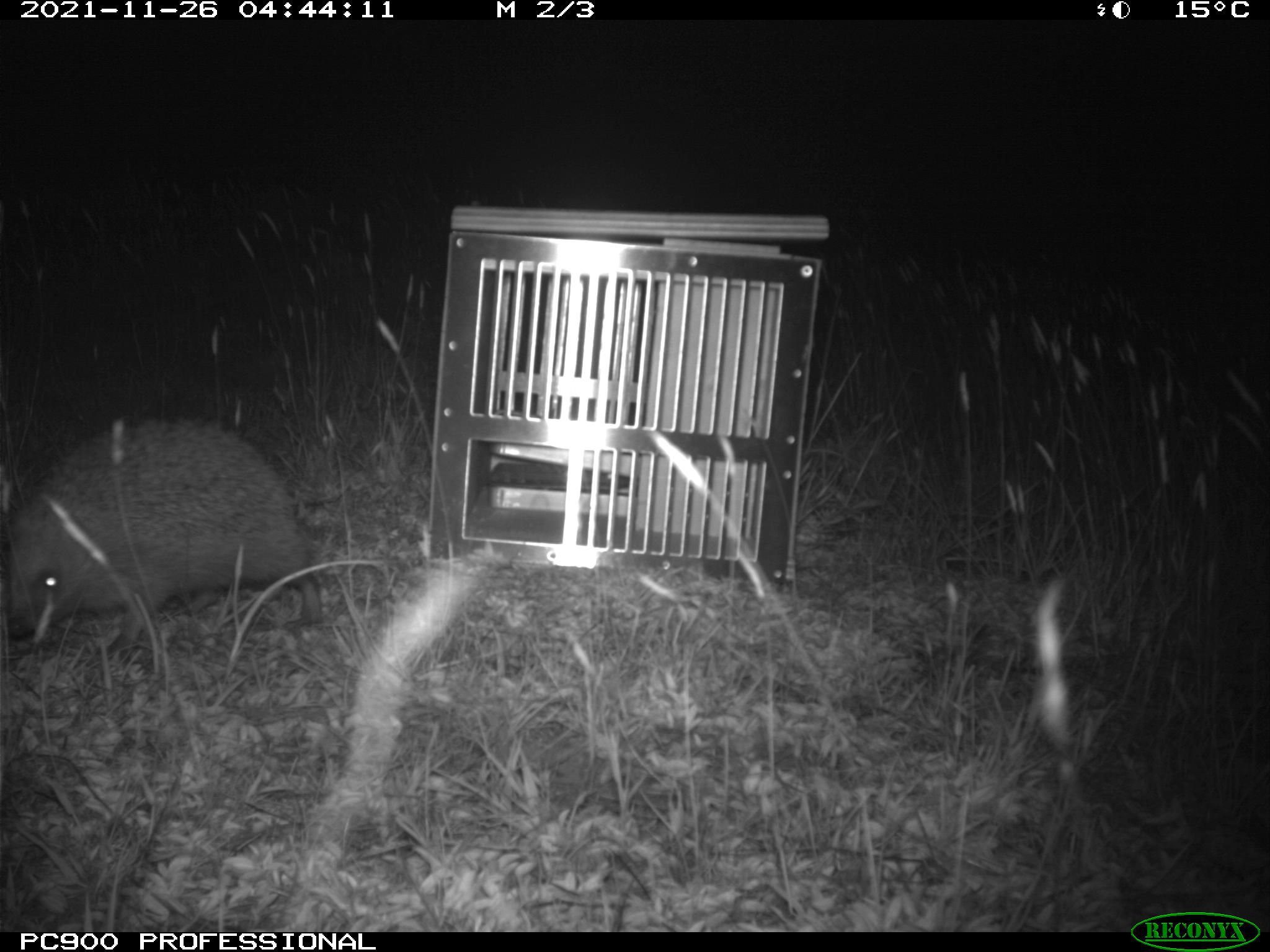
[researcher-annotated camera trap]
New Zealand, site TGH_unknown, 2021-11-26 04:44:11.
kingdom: Animalia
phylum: Chordata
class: Mammalia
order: Eulipotyphla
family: Erinaceidae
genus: Erinaceus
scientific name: Erinaceus europaeus europaeus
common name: european hedgehog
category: hedgehog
Hedgehog (european hedgehog) (Erinaceus europaeus europaeus).